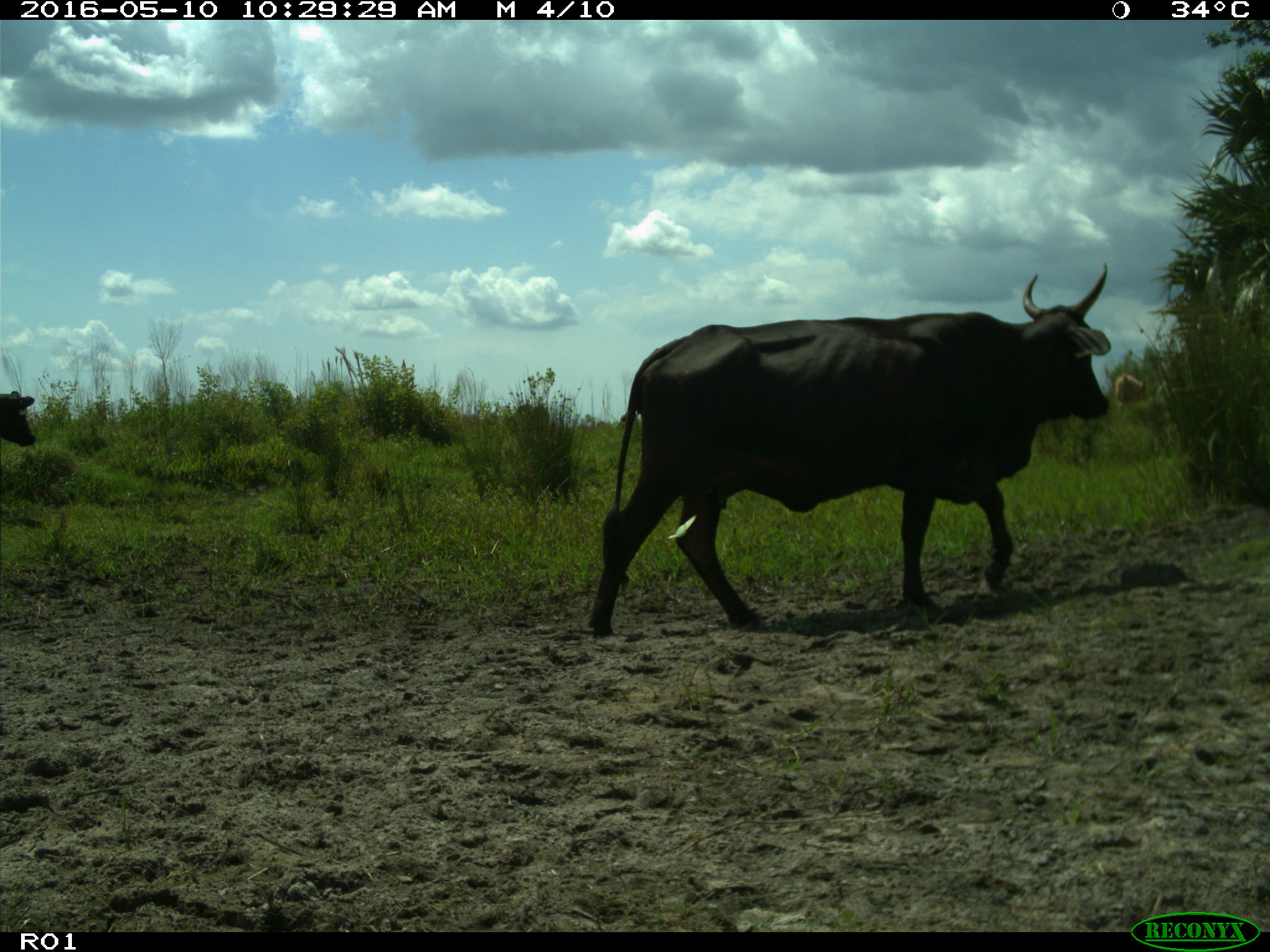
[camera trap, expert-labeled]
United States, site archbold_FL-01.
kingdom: Animalia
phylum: Chordata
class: Mammalia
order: Artiodactyla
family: Bovidae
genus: Bos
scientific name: Bos taurus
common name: domestic cow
Bos taurus (domestic cow).